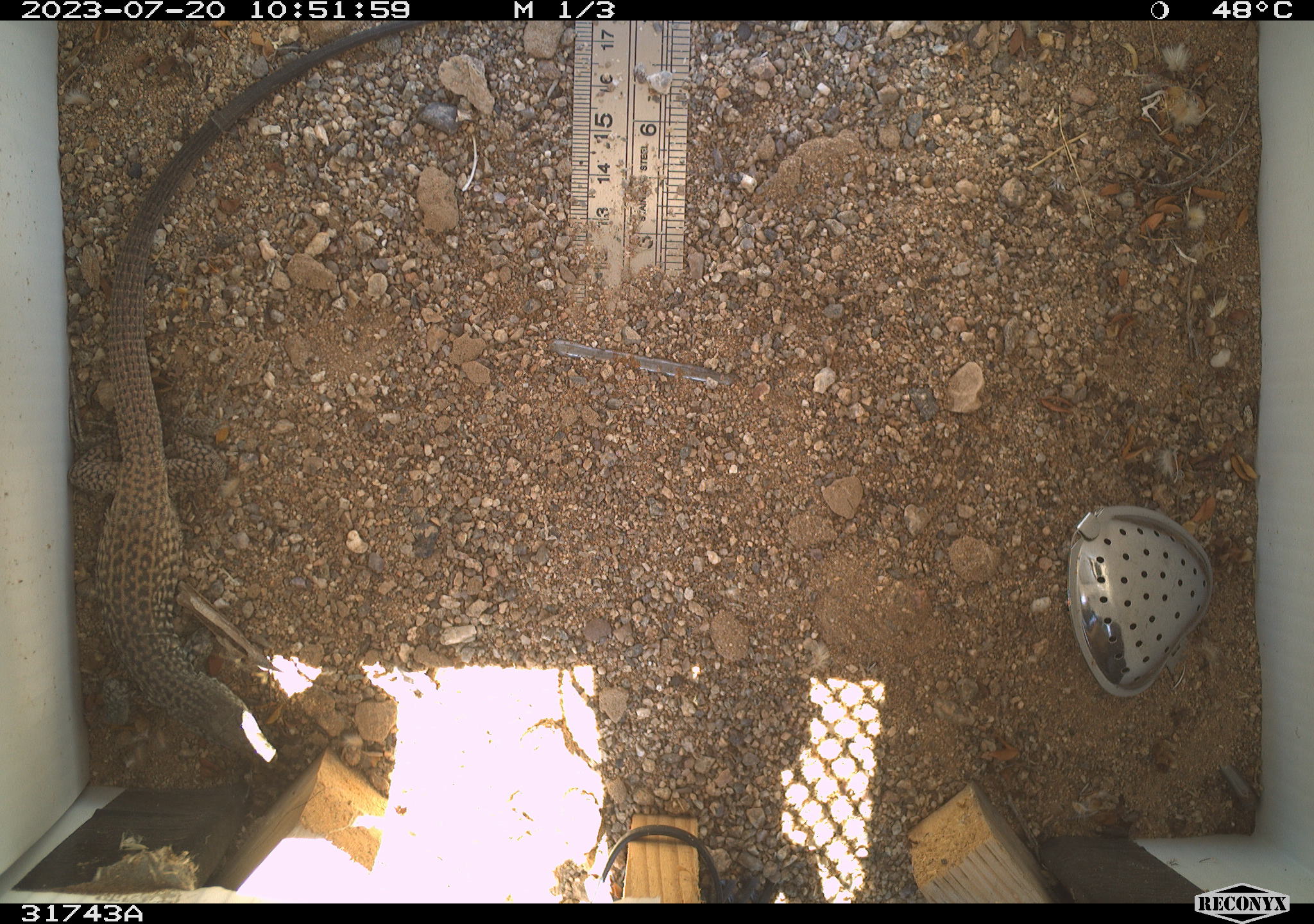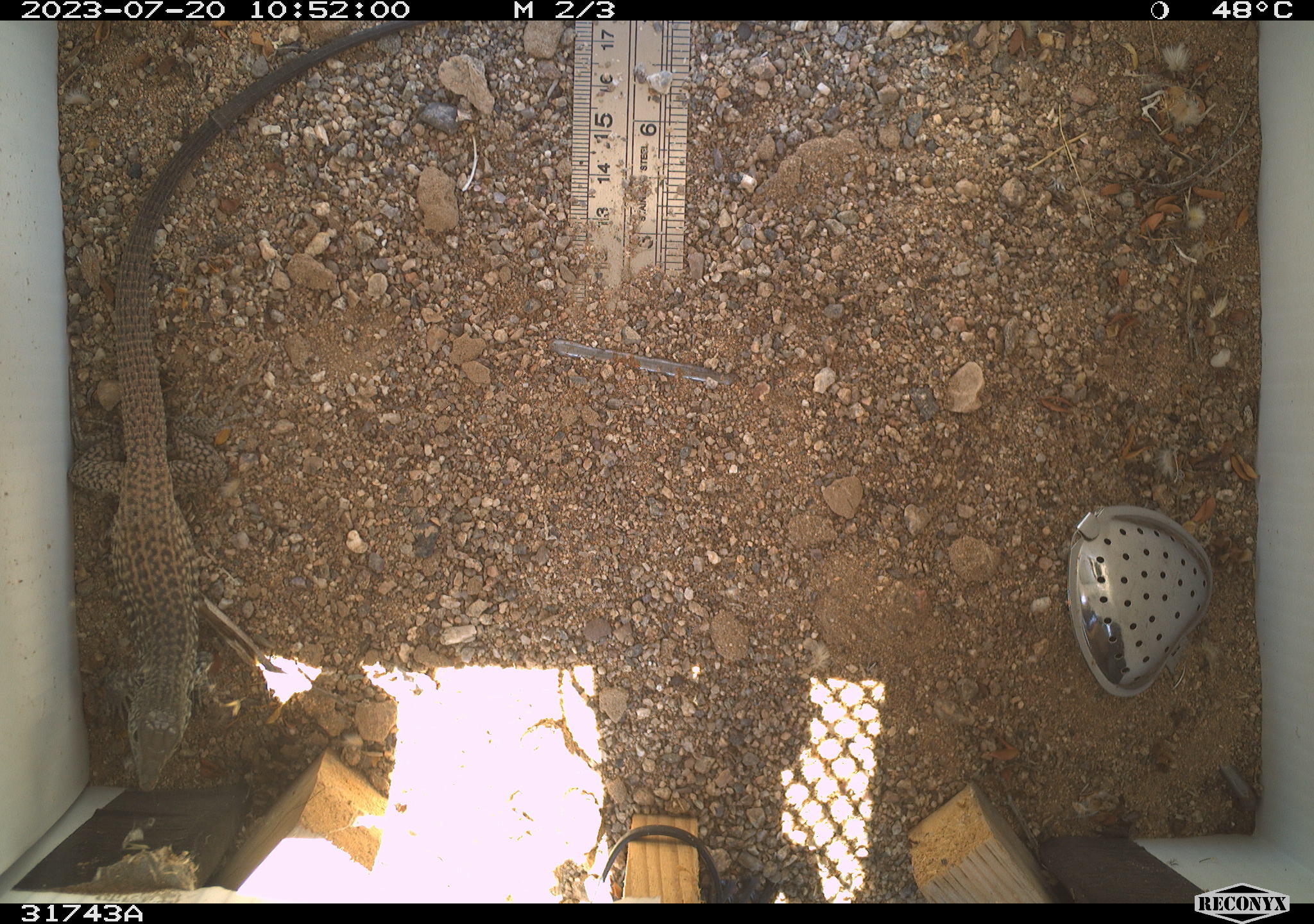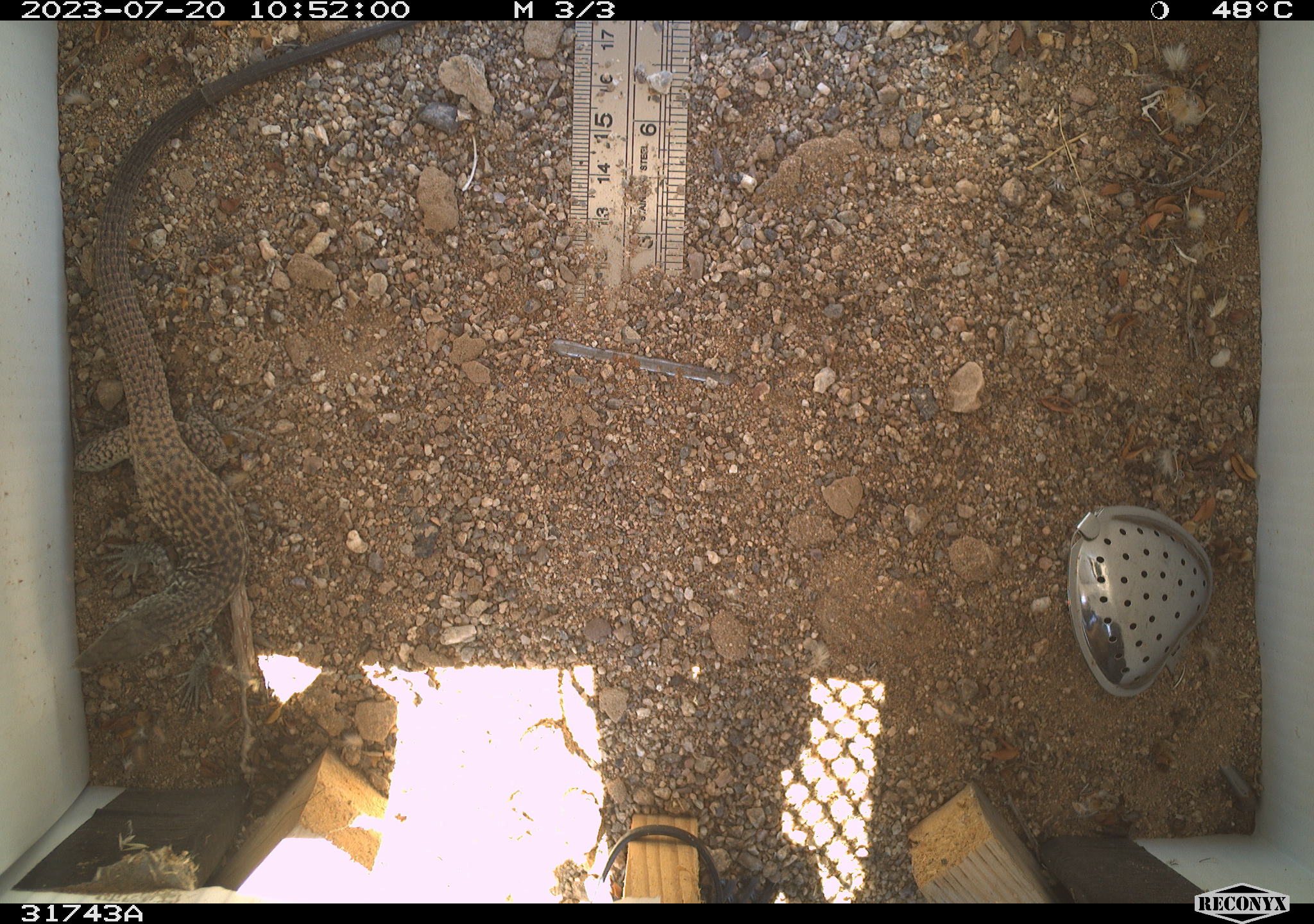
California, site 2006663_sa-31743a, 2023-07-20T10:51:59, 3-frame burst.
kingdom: Animalia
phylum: Chordata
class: Reptilia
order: Squamata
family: Teiidae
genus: Aspidoscelis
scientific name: Aspidoscelis tigris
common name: western whiptail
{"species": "western whiptail (Aspidoscelis tigris)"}